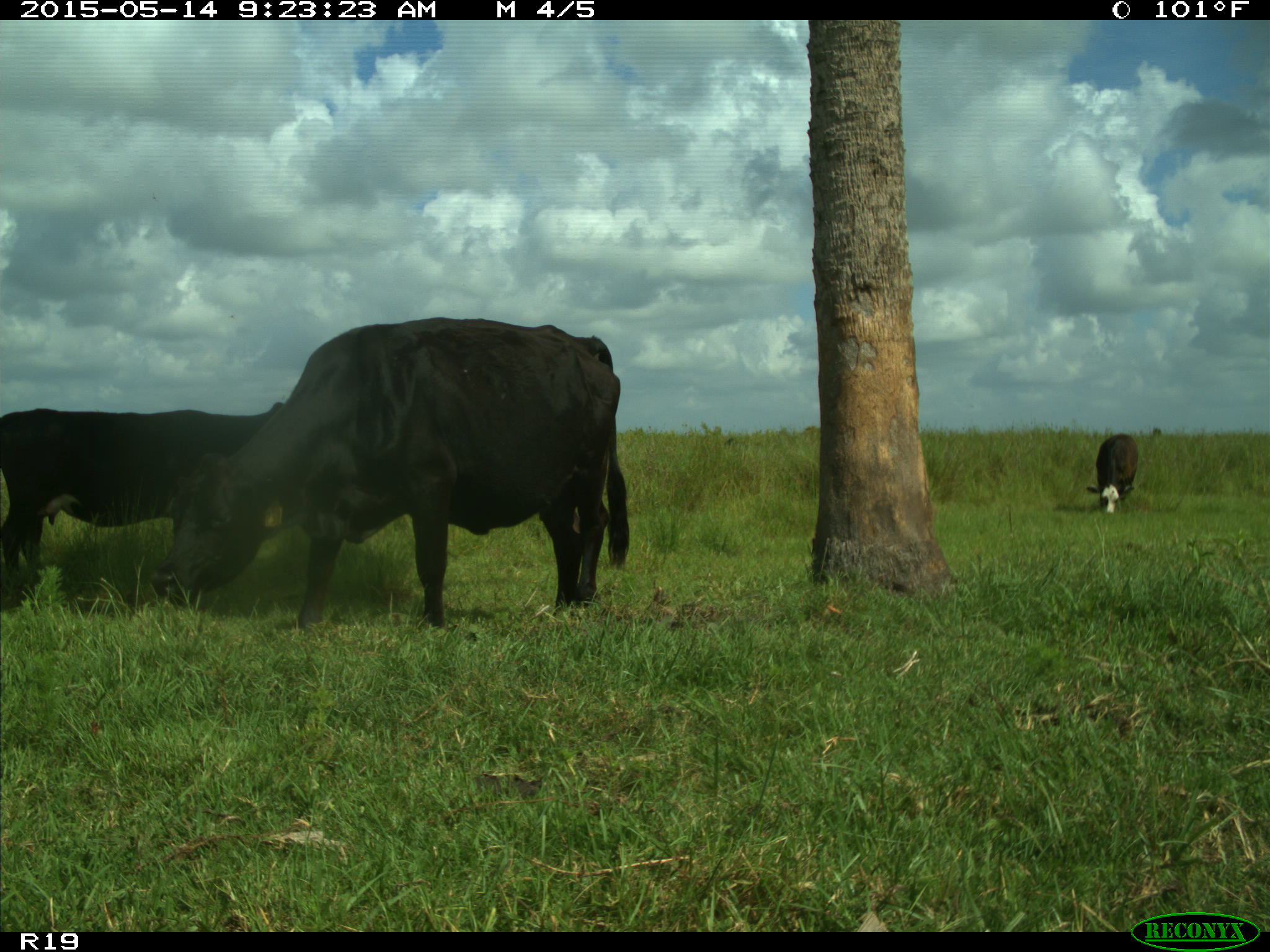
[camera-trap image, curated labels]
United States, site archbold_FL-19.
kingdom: Animalia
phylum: Chordata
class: Mammalia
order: Artiodactyla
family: Bovidae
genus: Bos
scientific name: Bos taurus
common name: domestic cow